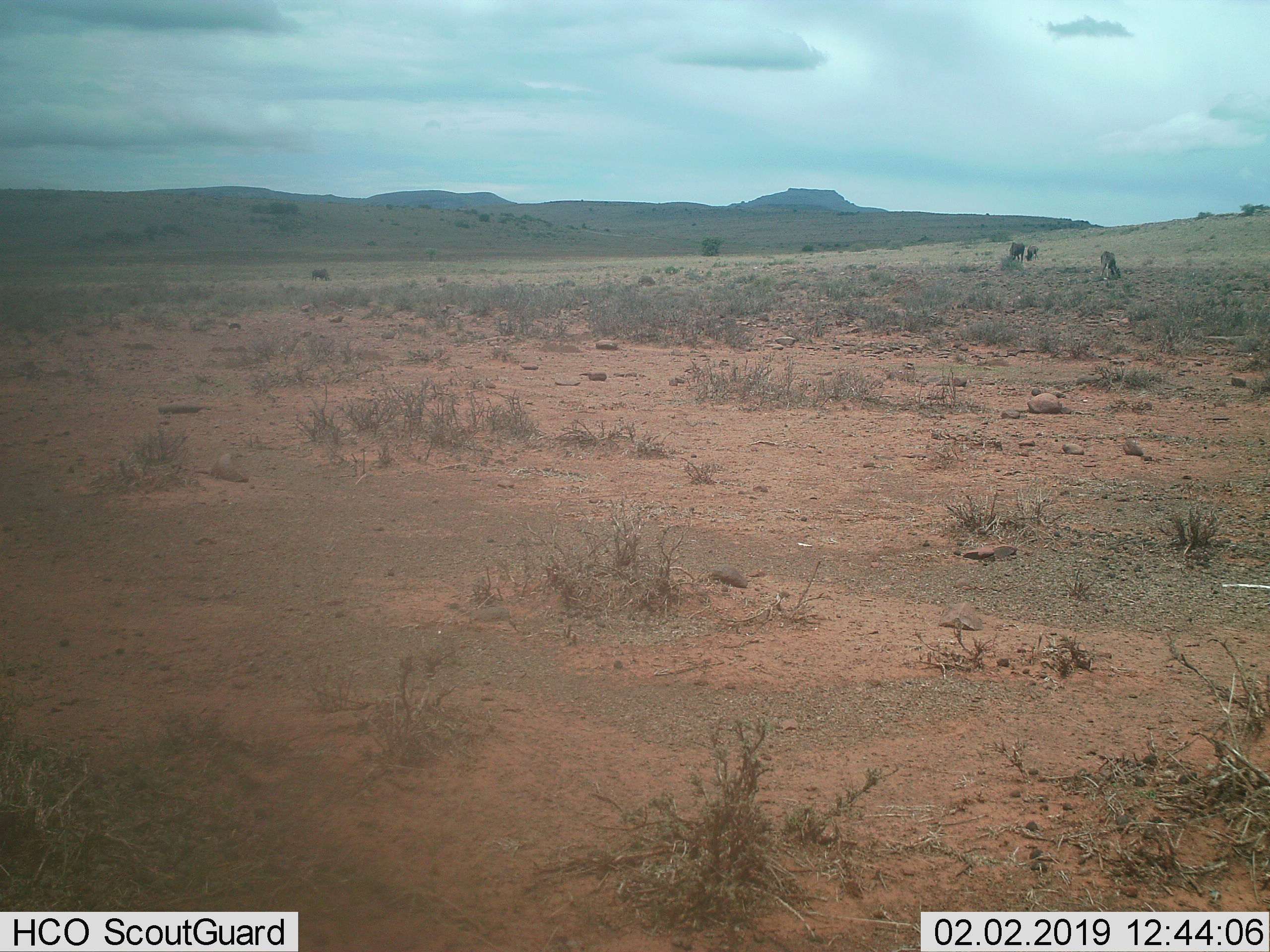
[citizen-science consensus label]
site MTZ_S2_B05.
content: unidentified animal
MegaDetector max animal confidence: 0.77